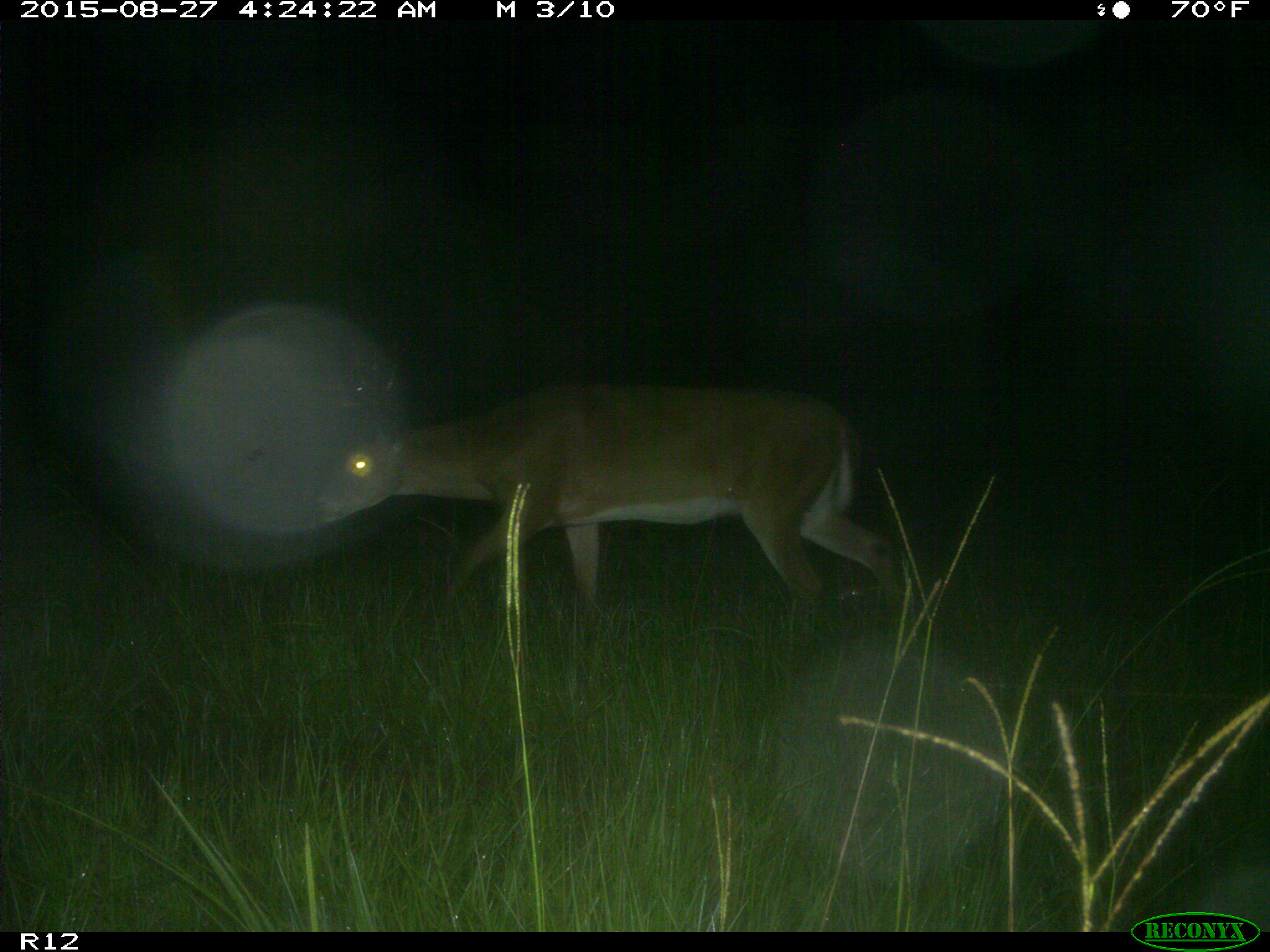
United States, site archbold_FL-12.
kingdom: Animalia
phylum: Chordata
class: Mammalia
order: Artiodactyla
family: Cervidae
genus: Odocoileus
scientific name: Odocoileus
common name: deer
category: unidentified deer